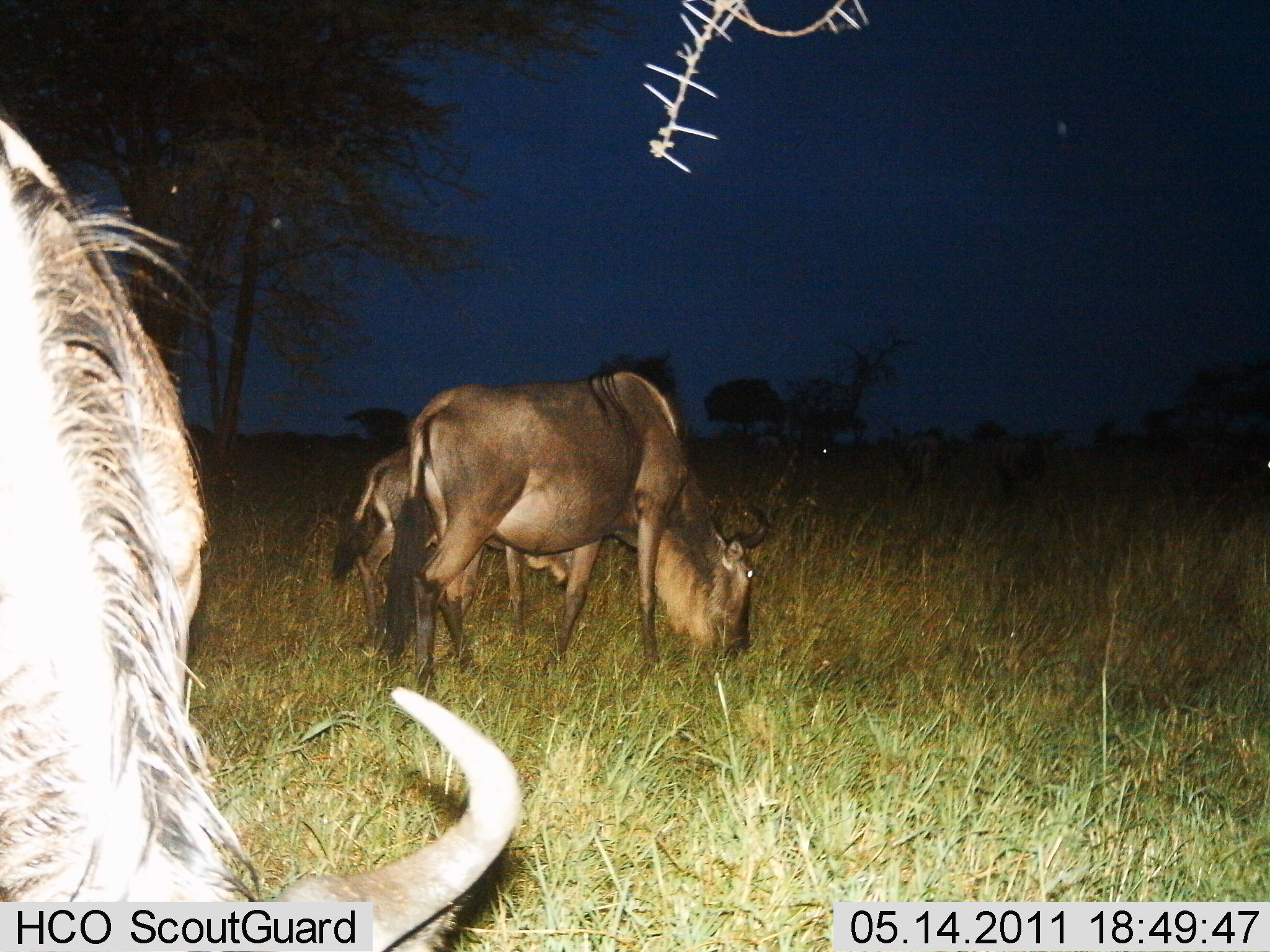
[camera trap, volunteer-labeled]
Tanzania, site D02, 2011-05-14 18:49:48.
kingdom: Animalia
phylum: Chordata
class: Mammalia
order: Artiodactyla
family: Bovidae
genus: Connochaetes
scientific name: Connochaetes taurinus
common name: blue wildebeest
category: wildebeest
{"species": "wildebeest (blue wildebeest) (Connochaetes taurinus)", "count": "3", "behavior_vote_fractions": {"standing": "50%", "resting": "0%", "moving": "20%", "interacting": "0%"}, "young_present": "30%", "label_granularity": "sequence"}